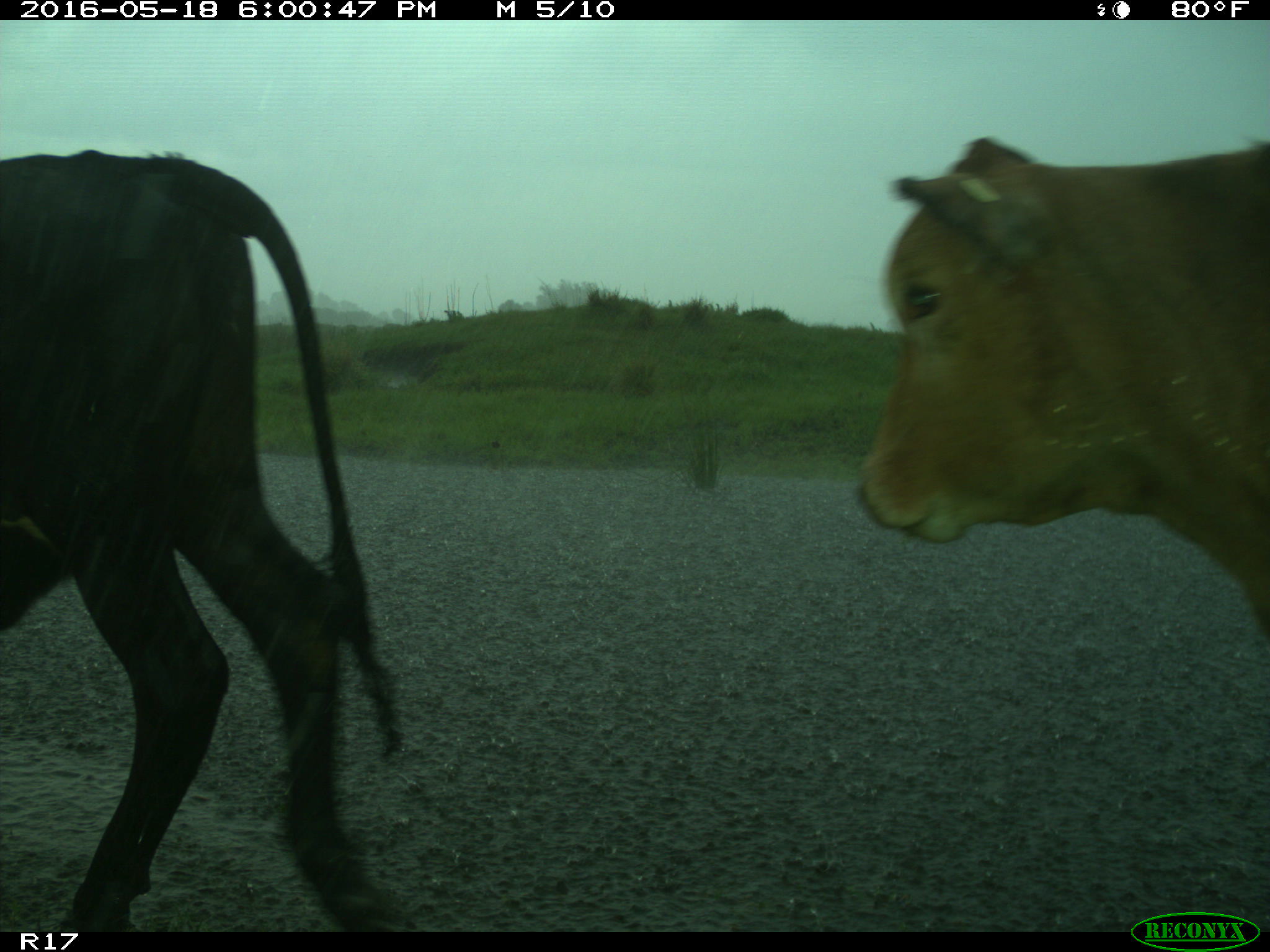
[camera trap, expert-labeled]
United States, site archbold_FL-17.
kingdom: Animalia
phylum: Chordata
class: Mammalia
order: Artiodactyla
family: Bovidae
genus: Bos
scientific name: Bos taurus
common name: domestic cow